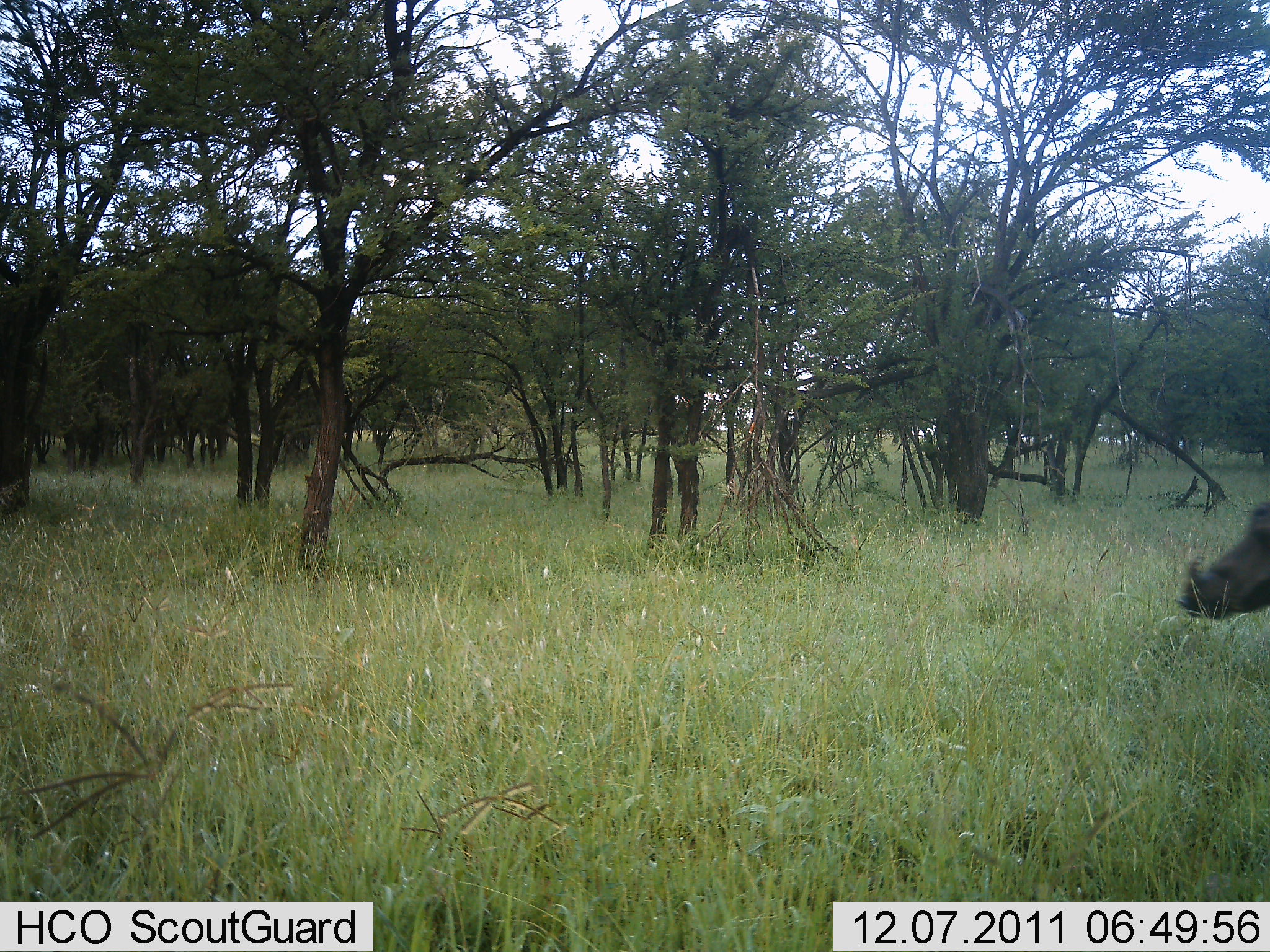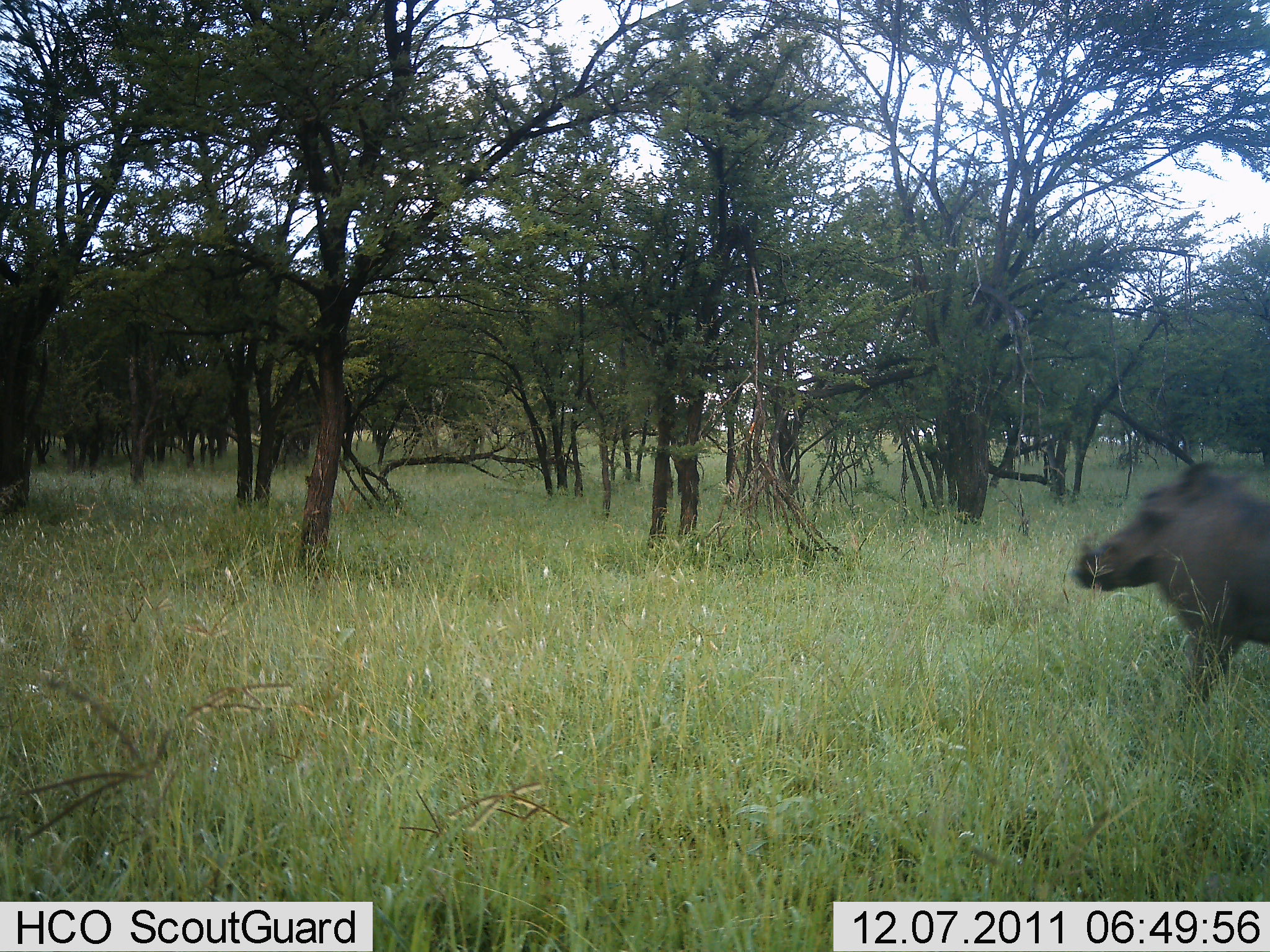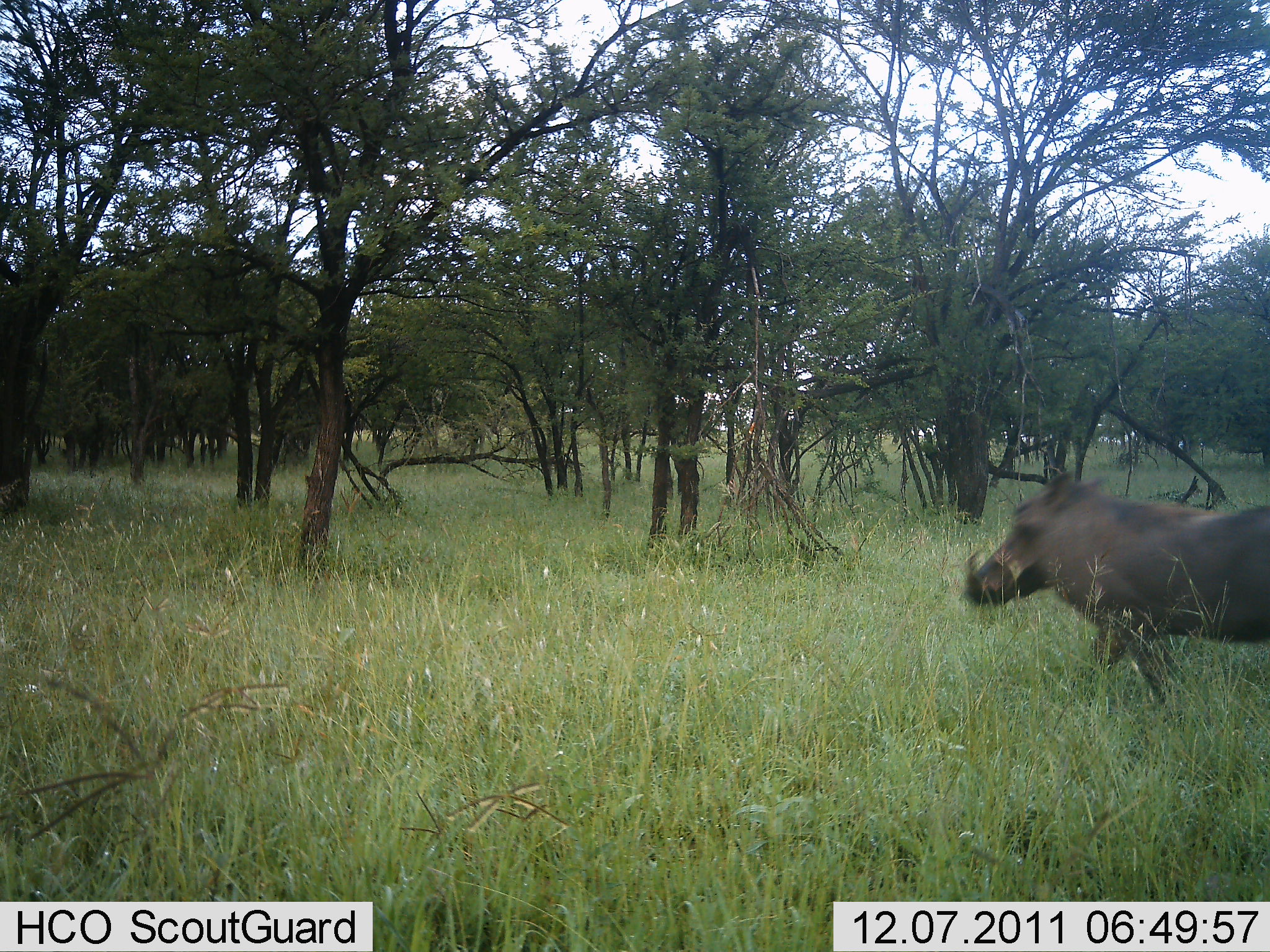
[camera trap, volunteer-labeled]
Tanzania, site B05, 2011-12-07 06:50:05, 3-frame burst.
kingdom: Animalia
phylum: Chordata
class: Mammalia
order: Artiodactyla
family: Suidae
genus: Phacochoerus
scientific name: Phacochoerus africanus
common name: warthog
Warthog (Phacochoerus africanus), count 1. Behavior (volunteer vote fractions): standing 8%, resting 0%, moving 92%, interacting 0%. Young present (vote fraction): 0%. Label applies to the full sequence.